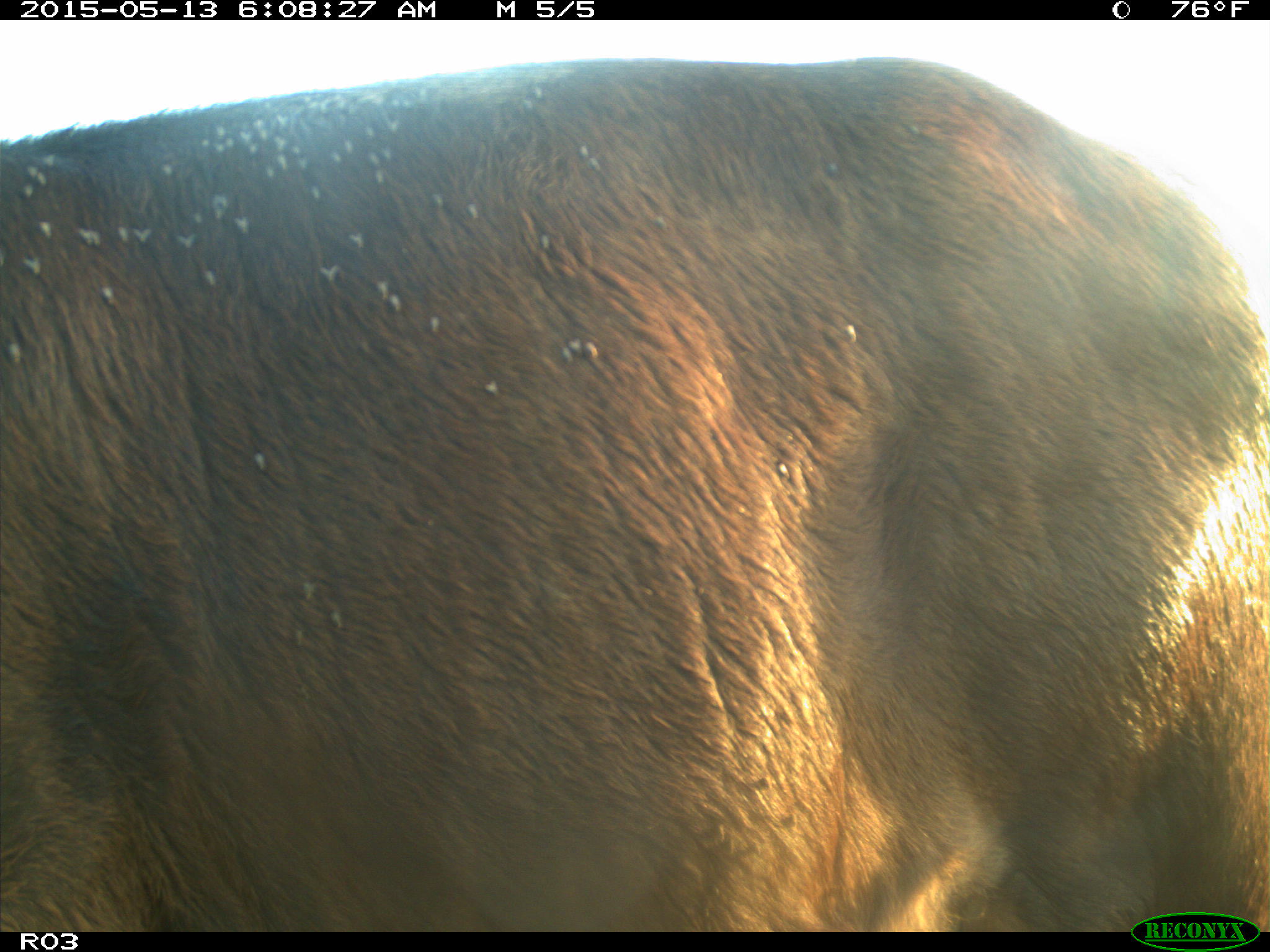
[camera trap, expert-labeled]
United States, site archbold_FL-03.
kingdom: Animalia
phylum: Chordata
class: Mammalia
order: Artiodactyla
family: Bovidae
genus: Bos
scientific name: Bos taurus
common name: domestic cow